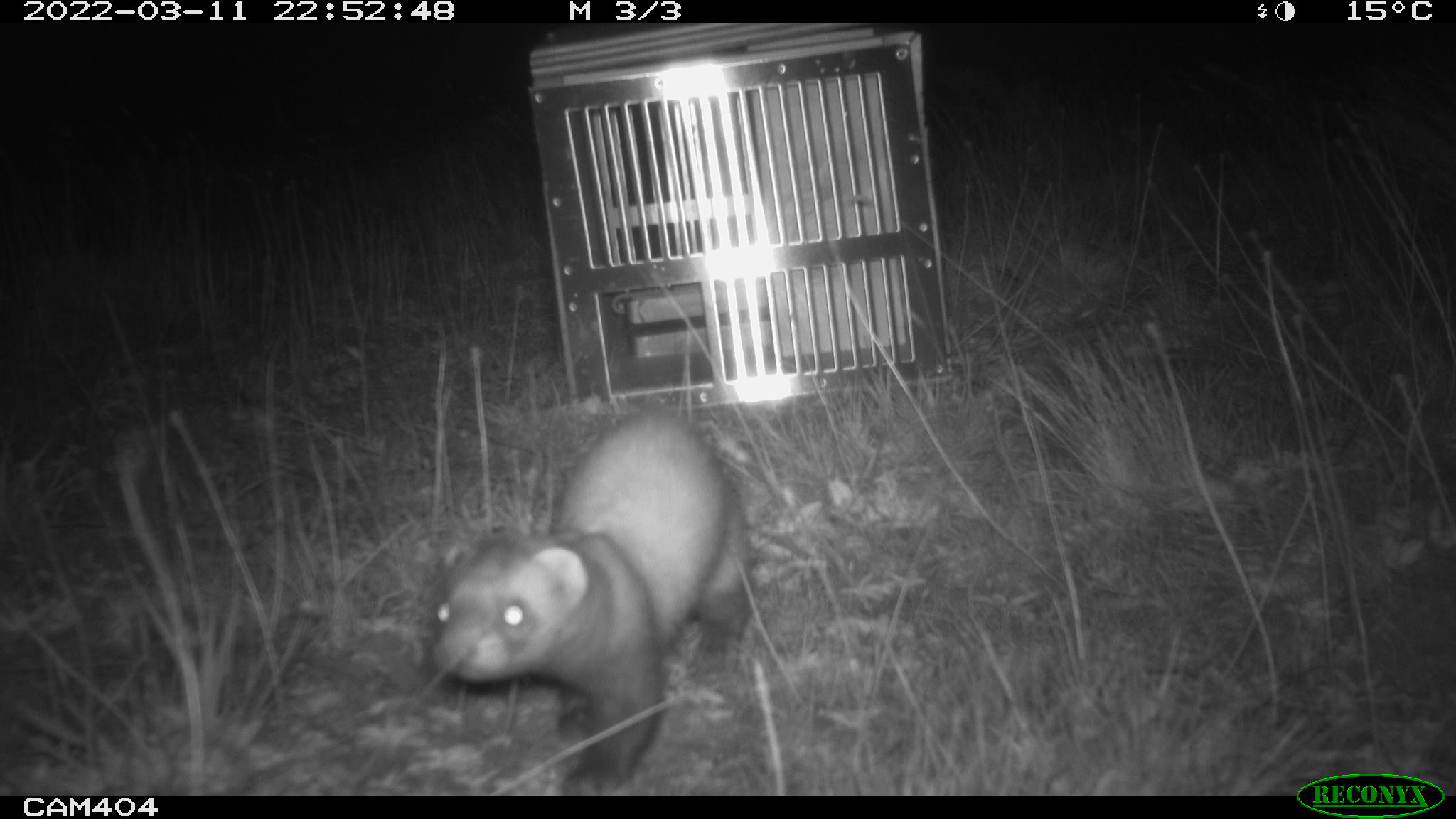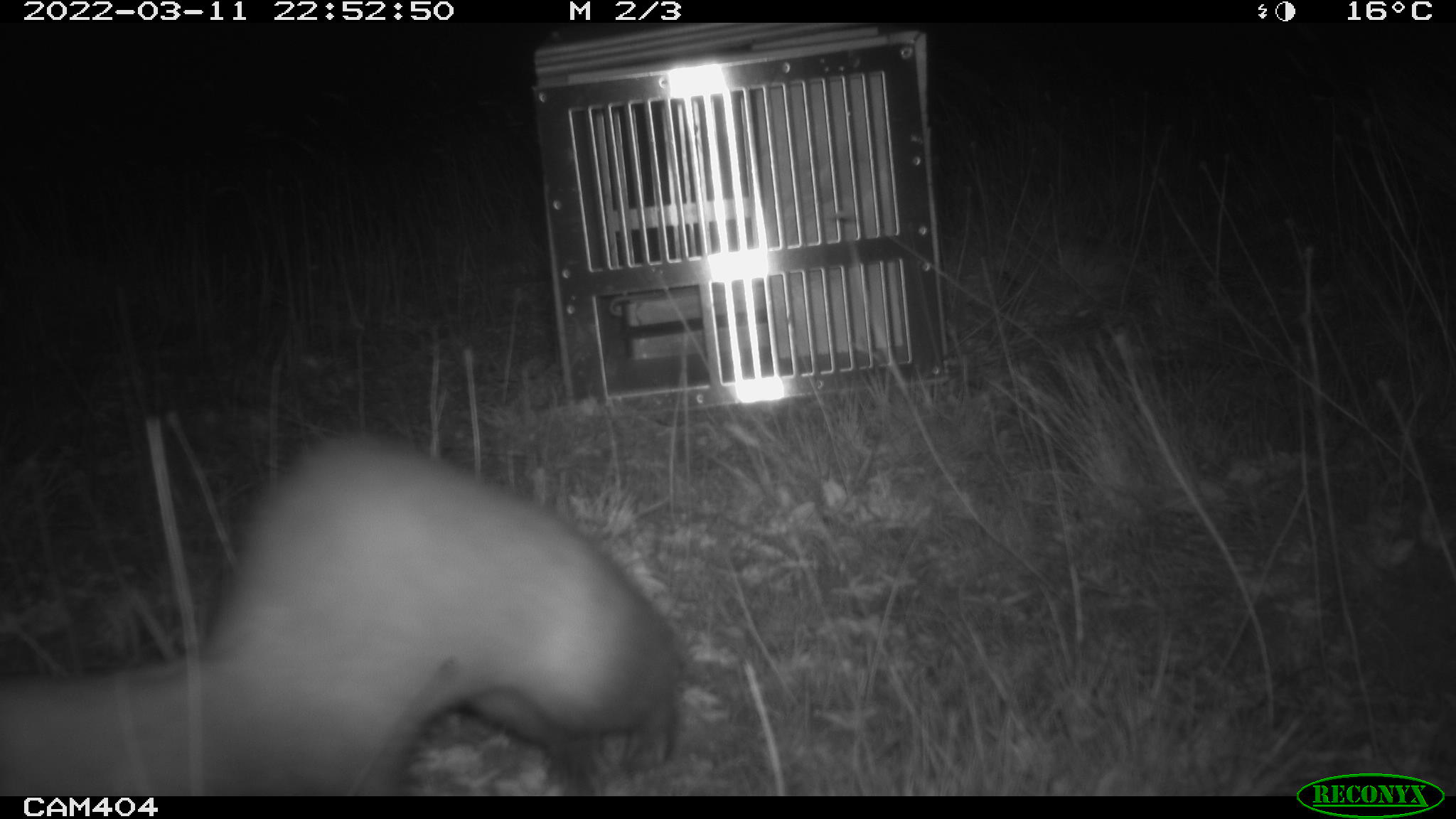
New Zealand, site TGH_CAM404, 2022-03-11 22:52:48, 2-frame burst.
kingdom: Animalia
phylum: Chordata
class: Mammalia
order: Carnivora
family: Mustelidae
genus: Mustela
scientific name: Mustela furo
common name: ferret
Ferret (Mustela furo).